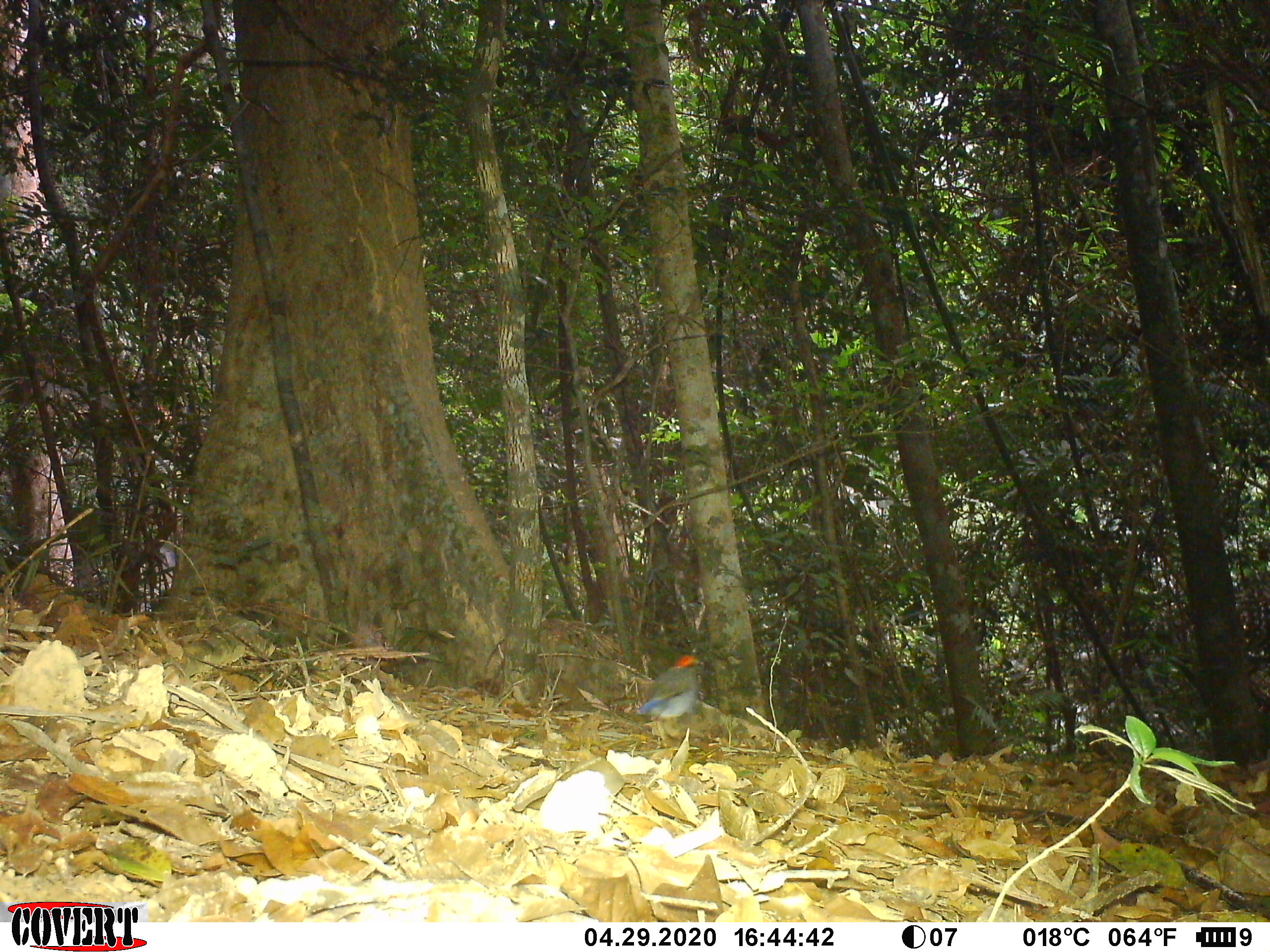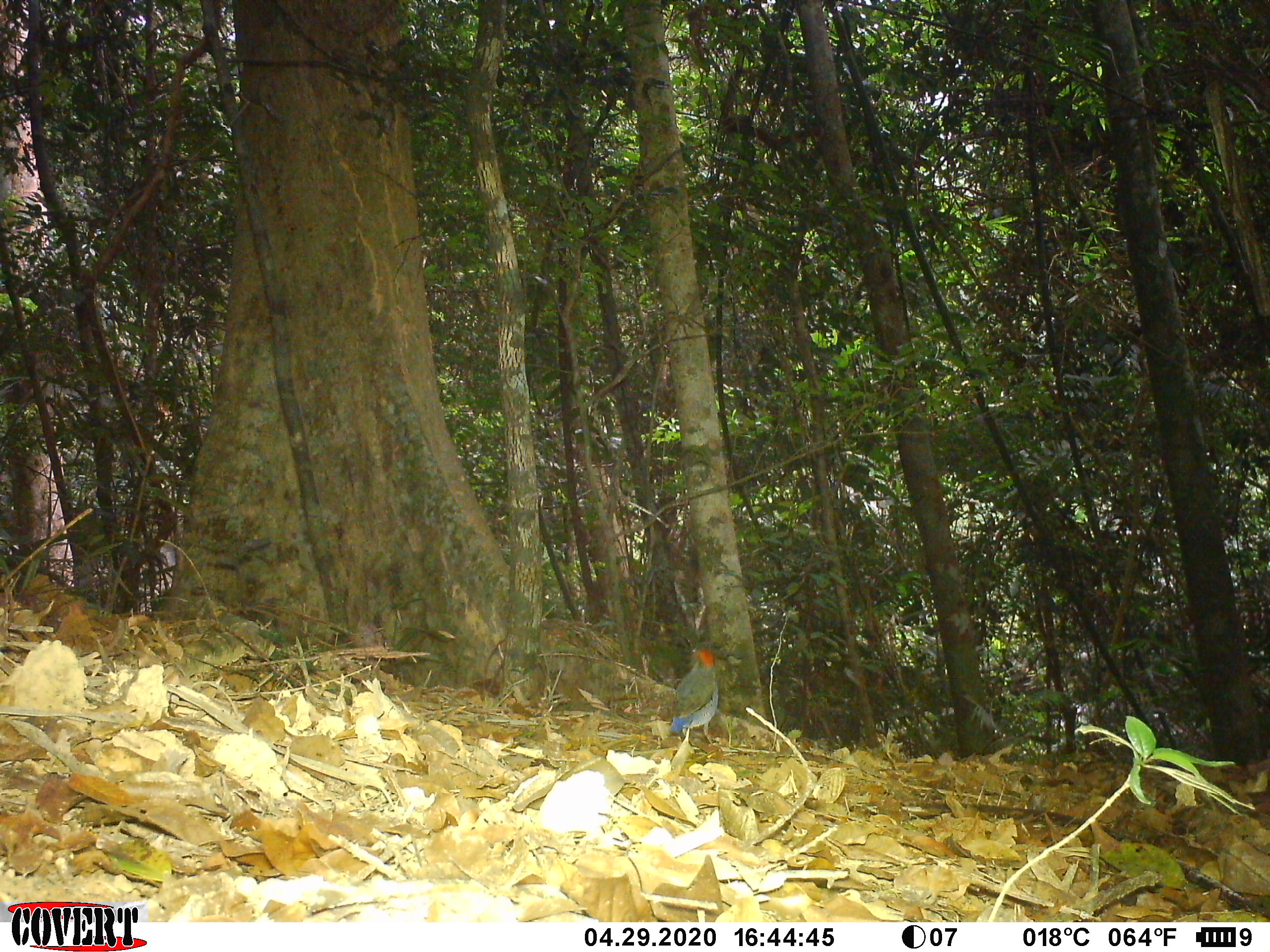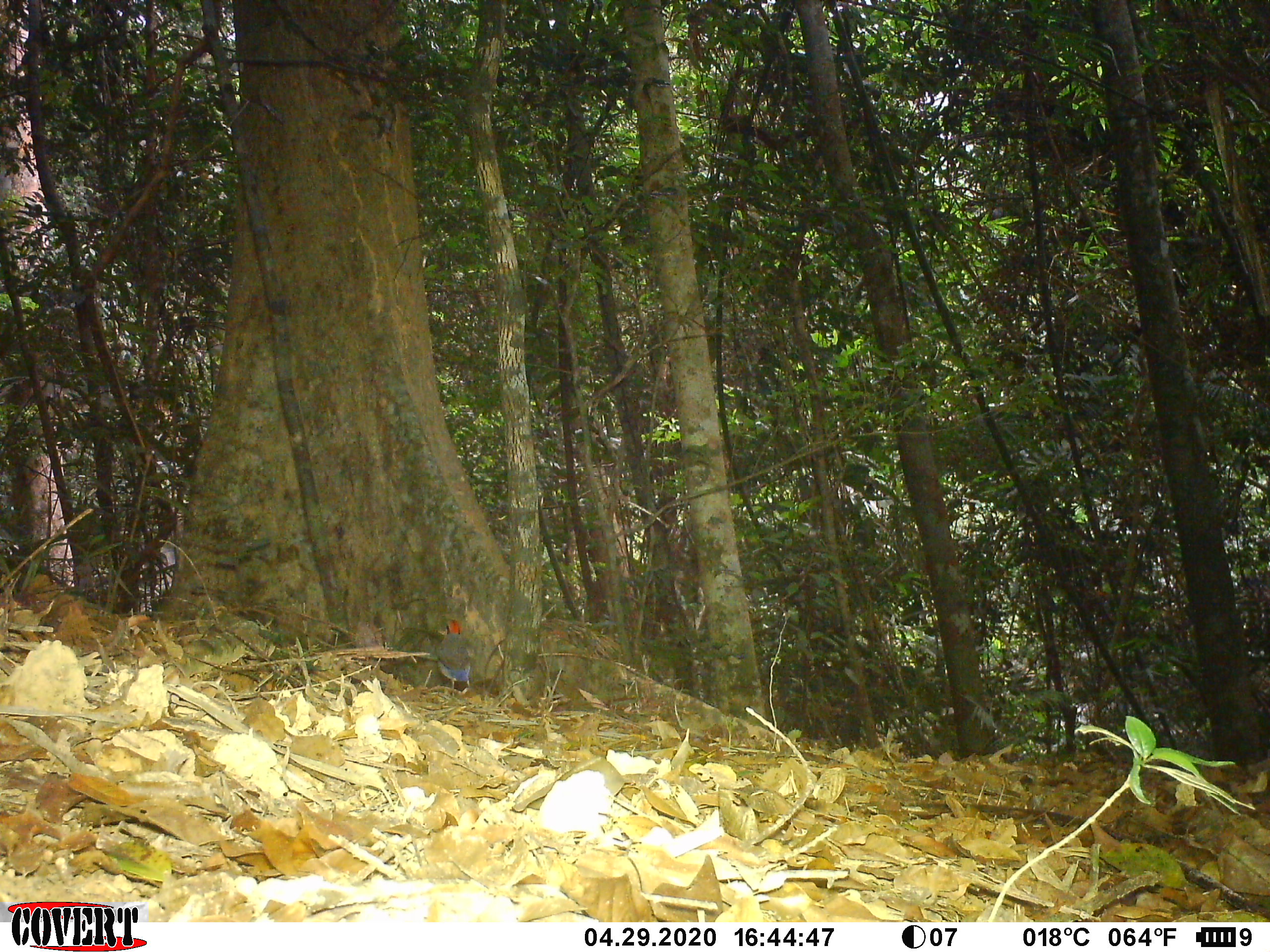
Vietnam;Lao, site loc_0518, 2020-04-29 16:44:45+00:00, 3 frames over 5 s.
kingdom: Animalia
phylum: Chordata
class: Aves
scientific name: Aves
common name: bird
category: unidentified bird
Unidentified bird (bird) (Aves). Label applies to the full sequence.